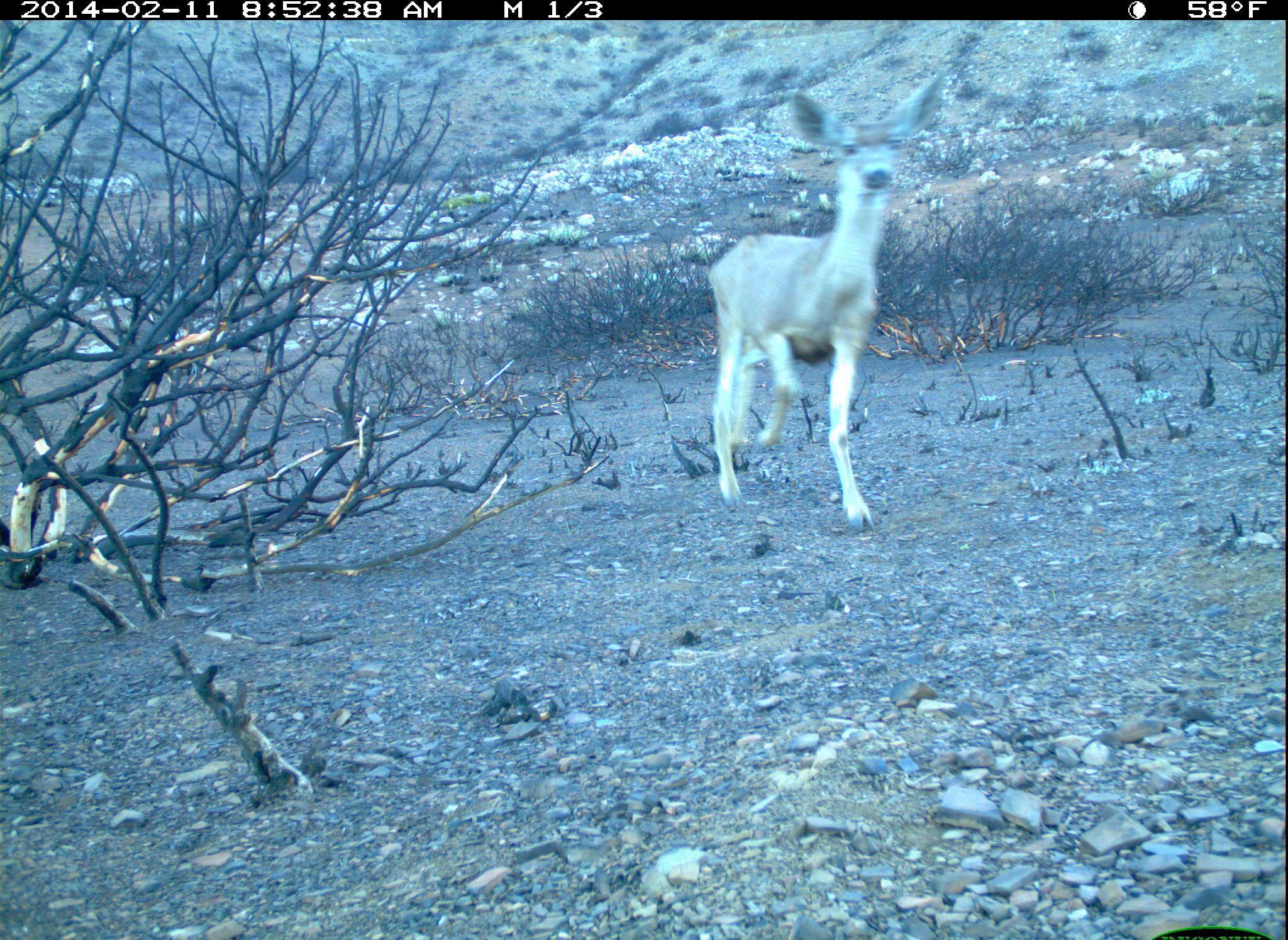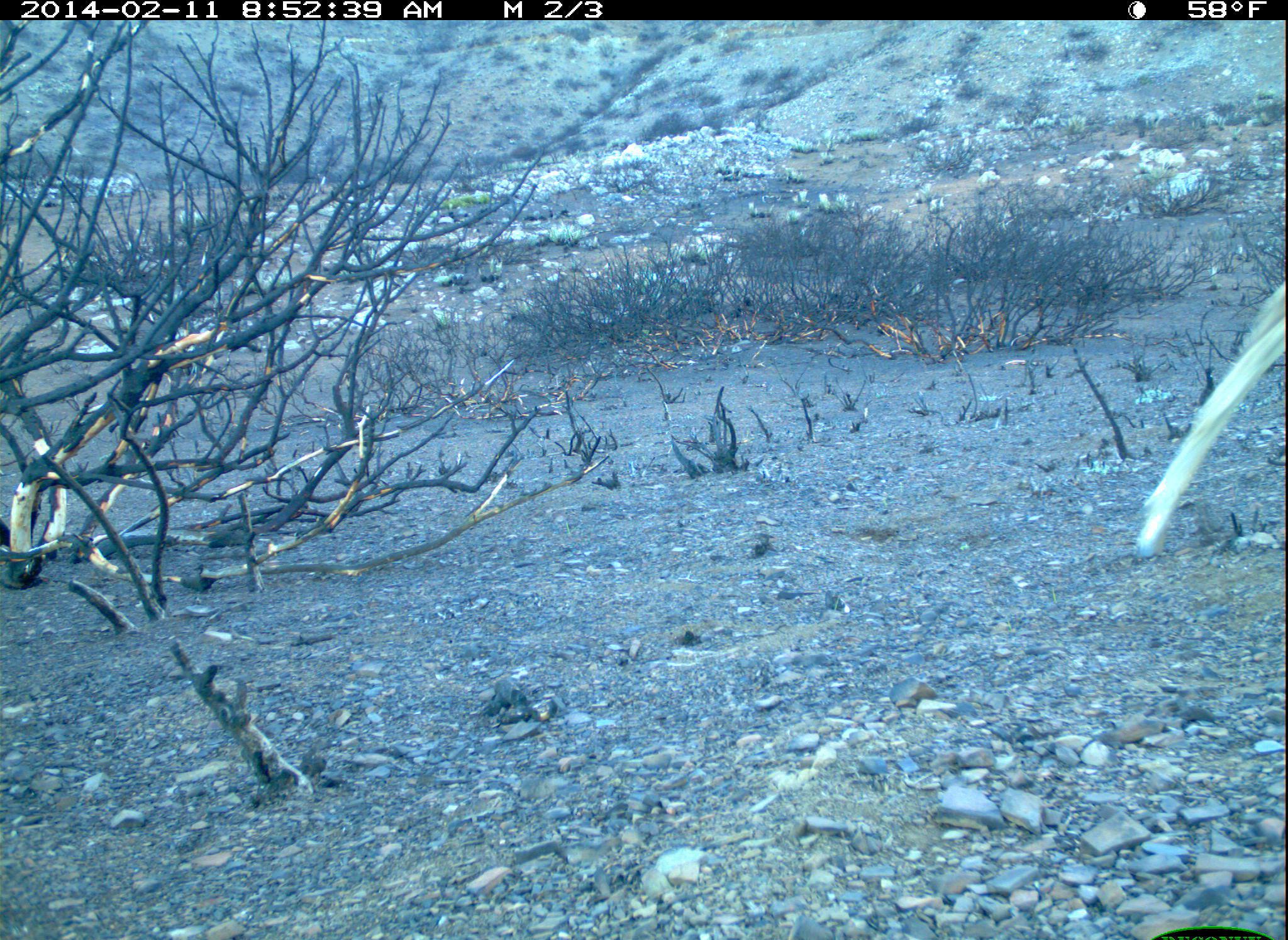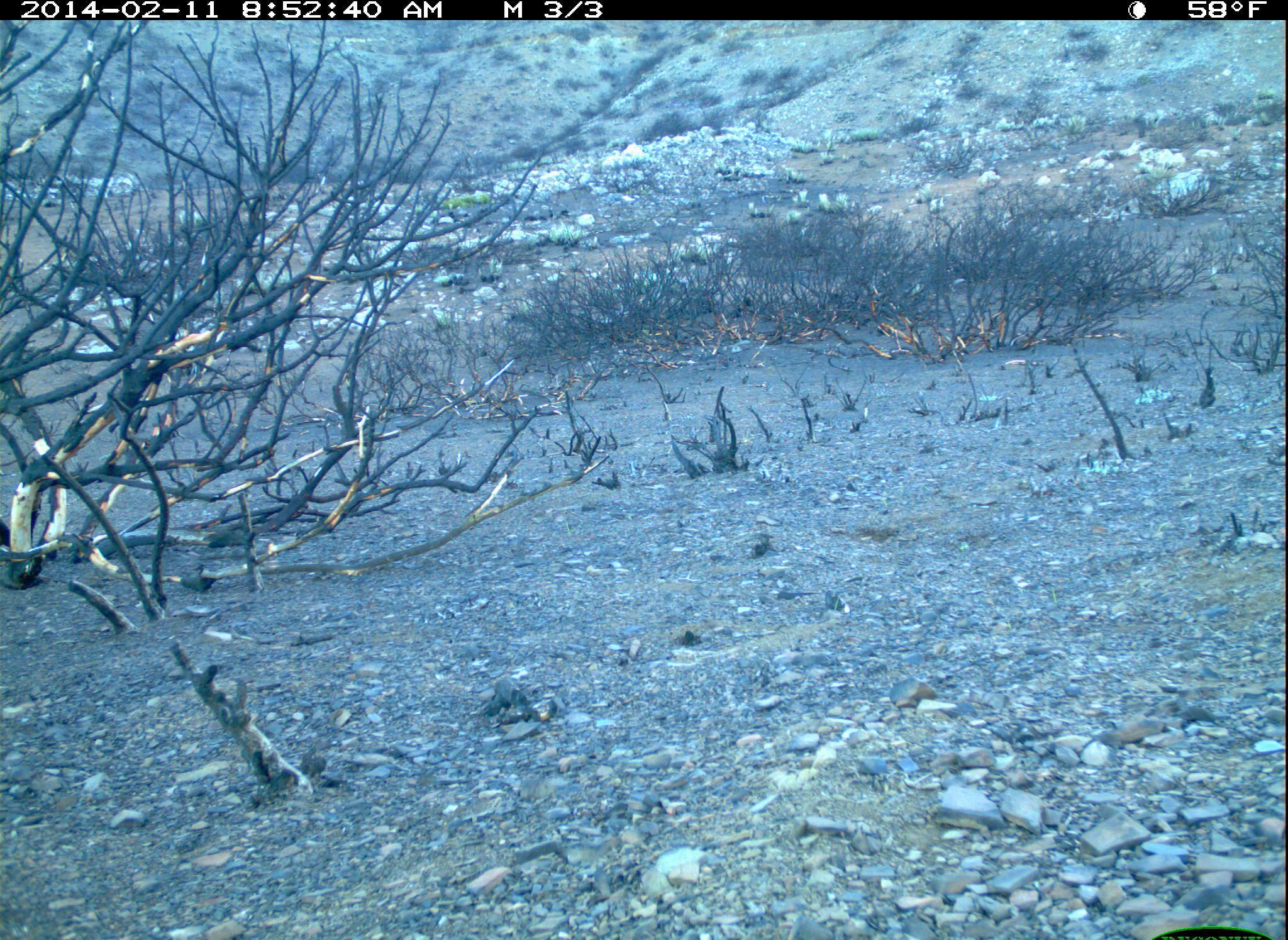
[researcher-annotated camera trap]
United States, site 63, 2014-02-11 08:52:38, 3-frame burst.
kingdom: Animalia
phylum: Chordata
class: Mammalia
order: Artiodactyla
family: Cervidae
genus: Odocoileus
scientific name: Odocoileus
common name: deer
Deer (Odocoileus).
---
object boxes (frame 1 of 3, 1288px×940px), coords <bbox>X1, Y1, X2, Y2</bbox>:
deer: <bbox>705, 70, 946, 535</bbox>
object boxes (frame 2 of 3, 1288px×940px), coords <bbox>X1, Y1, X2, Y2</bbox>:
deer: <bbox>1134, 279, 1288, 565</bbox>